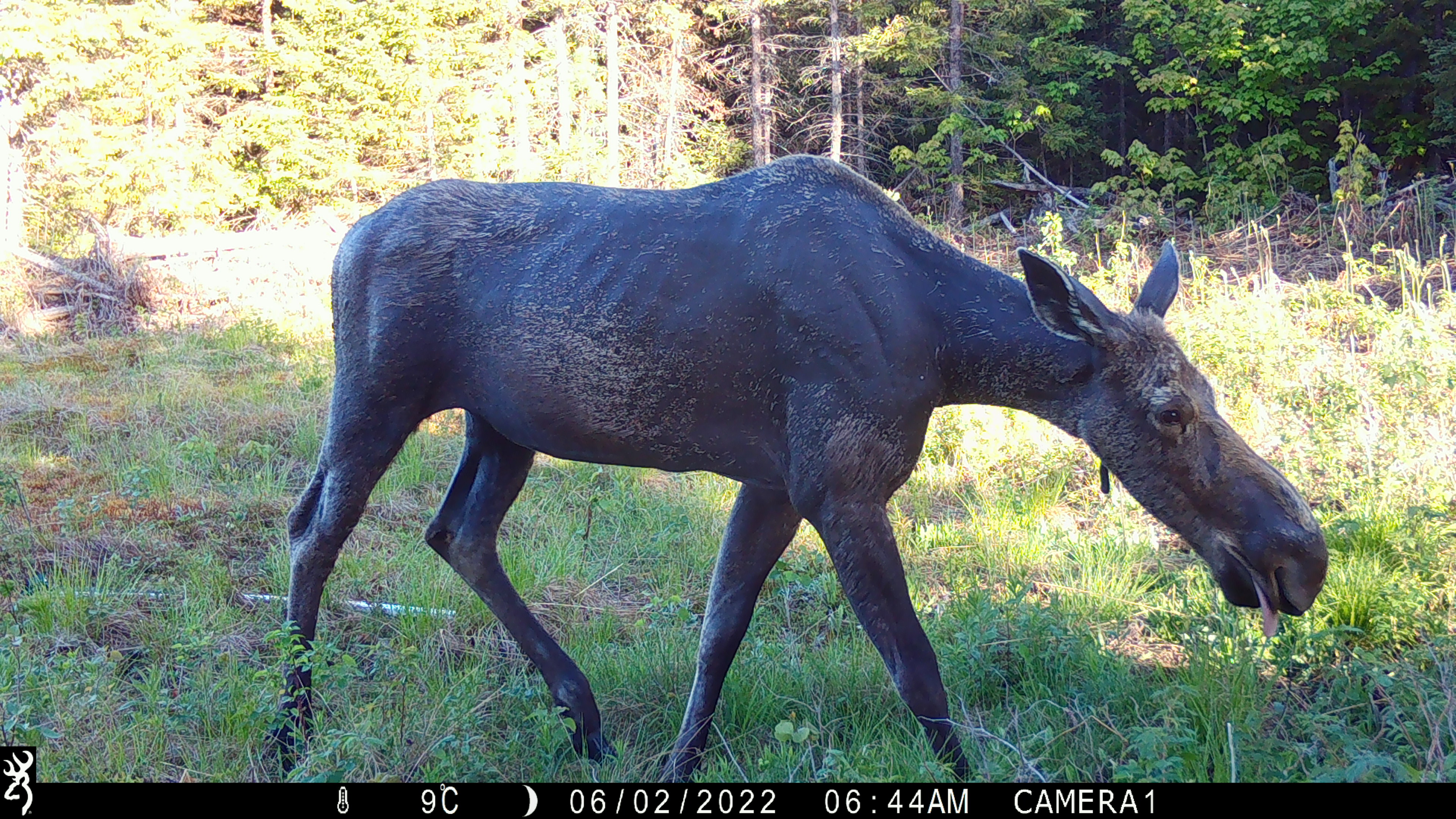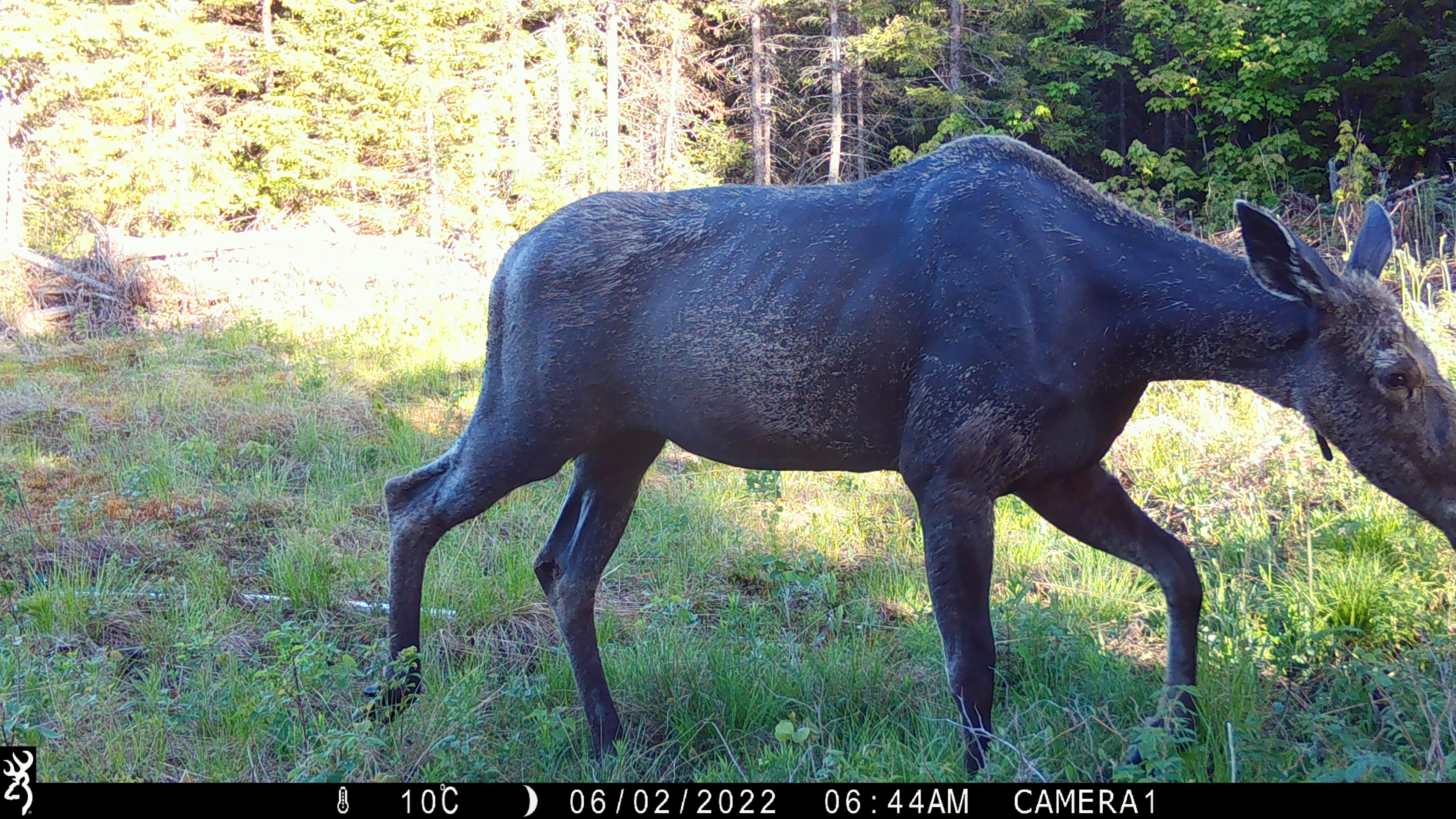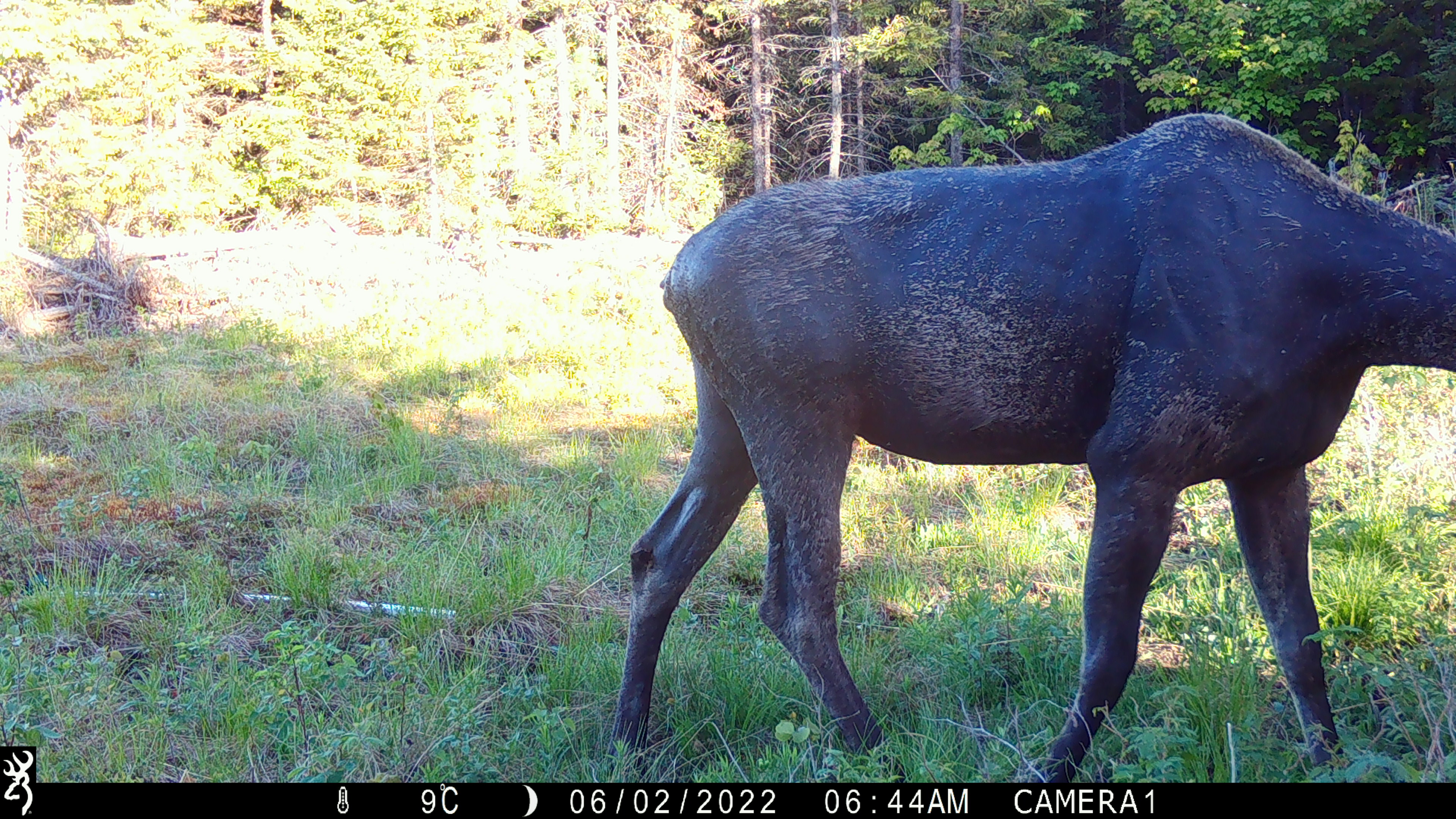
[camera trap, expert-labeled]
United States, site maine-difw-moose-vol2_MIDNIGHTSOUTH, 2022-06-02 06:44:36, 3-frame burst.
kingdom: Animalia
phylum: Chordata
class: Mammalia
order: Artiodactyla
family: Cervidae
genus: Alces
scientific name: Alces alces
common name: moose